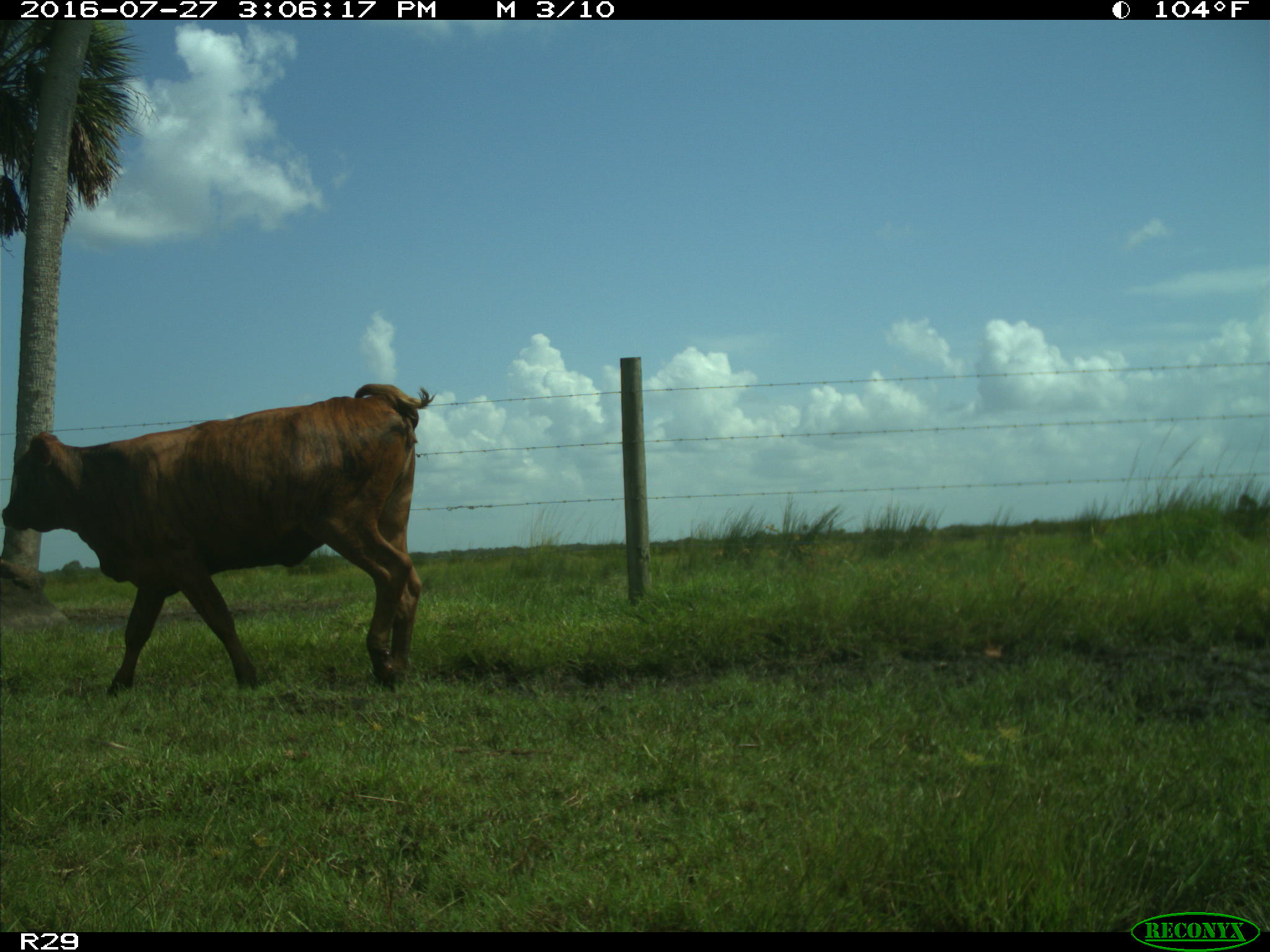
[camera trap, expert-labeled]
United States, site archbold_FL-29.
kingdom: Animalia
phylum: Chordata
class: Mammalia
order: Artiodactyla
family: Bovidae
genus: Bos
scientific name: Bos taurus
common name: domestic cow